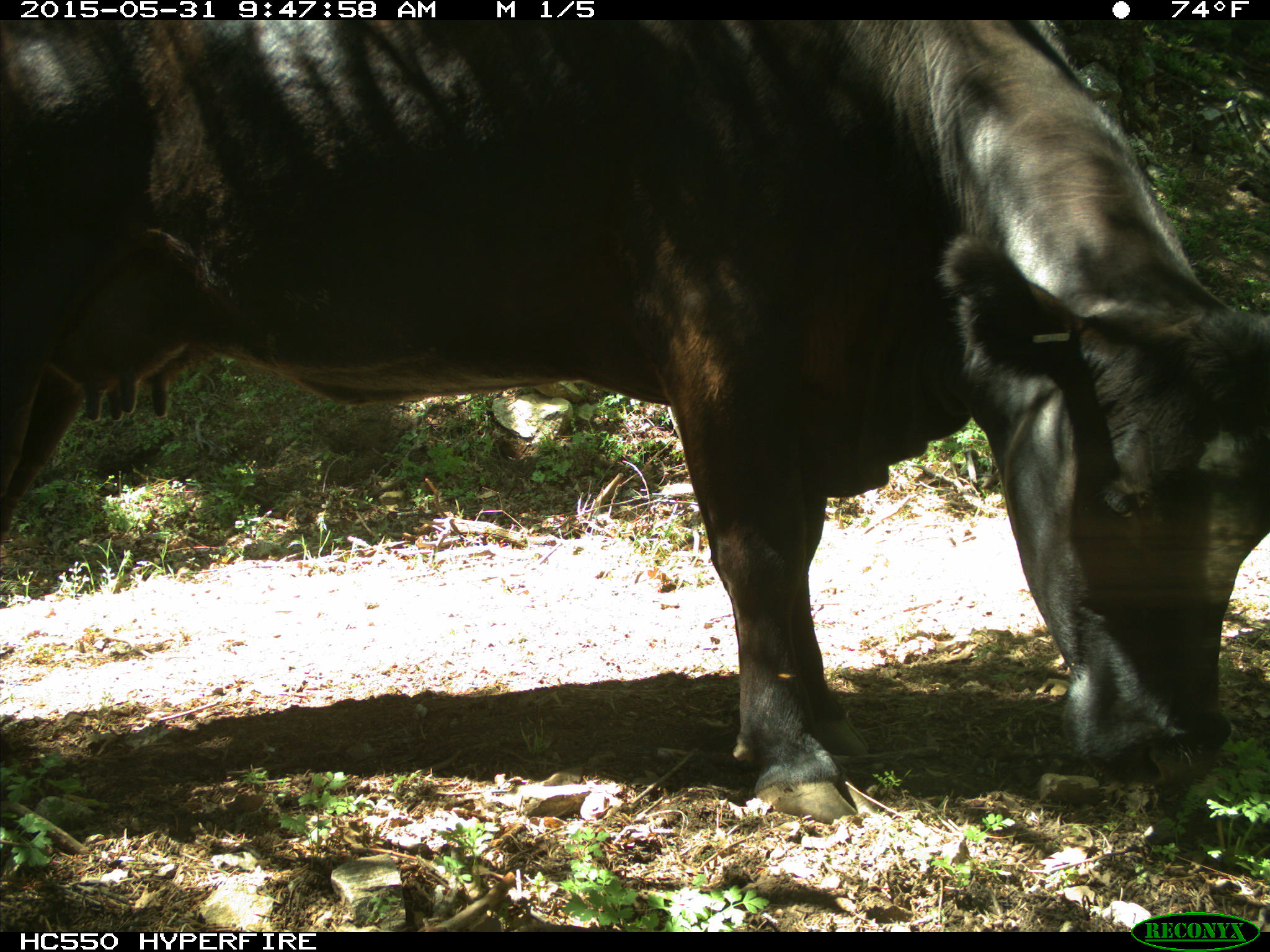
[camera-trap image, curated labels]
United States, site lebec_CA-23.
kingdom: Animalia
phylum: Chordata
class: Mammalia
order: Artiodactyla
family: Bovidae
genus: Bos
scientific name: Bos taurus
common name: domestic cow